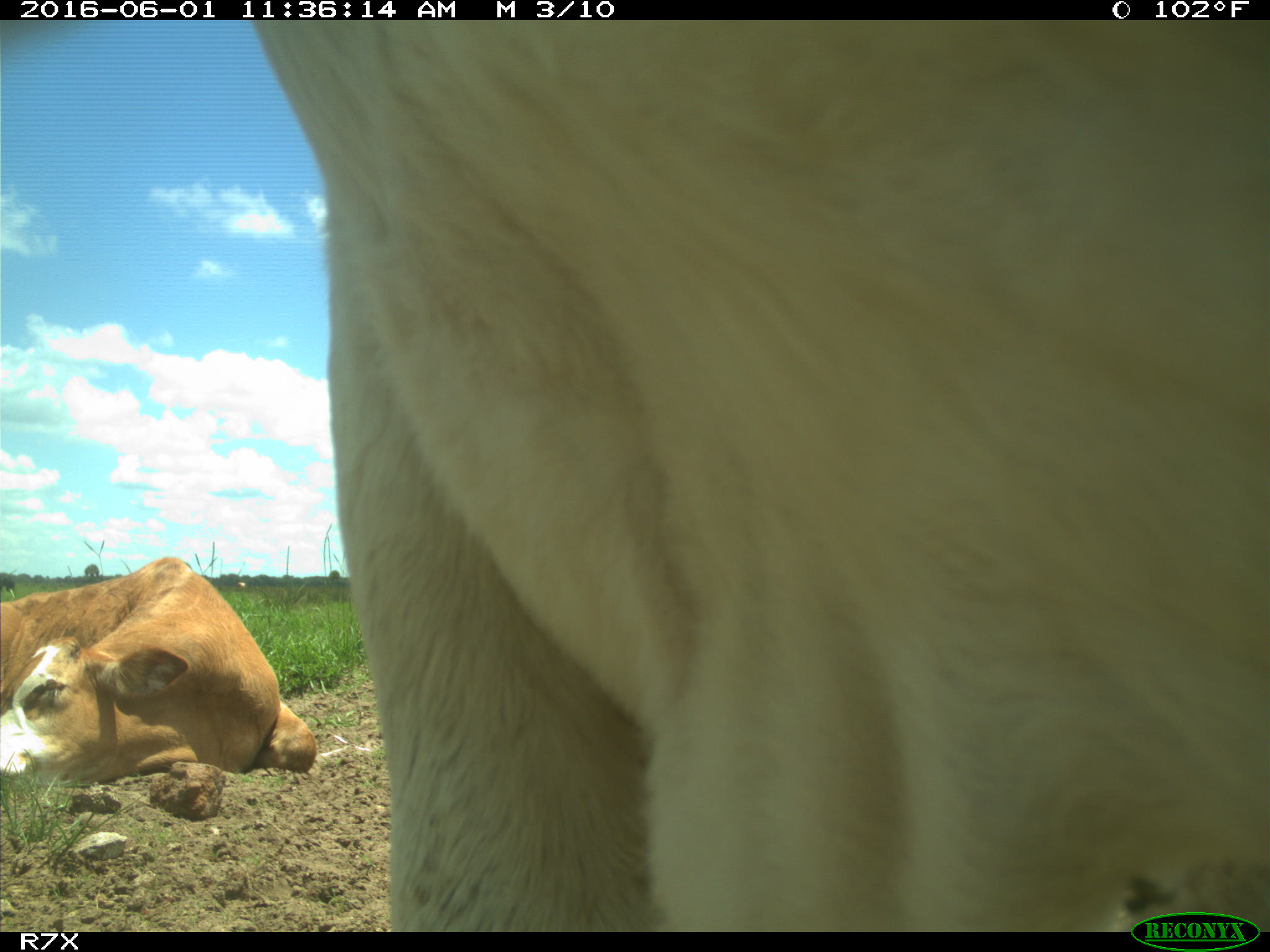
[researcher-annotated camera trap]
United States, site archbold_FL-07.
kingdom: Animalia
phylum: Chordata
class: Mammalia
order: Artiodactyla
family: Bovidae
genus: Bos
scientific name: Bos taurus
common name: domestic cow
Bos taurus (domestic cow).